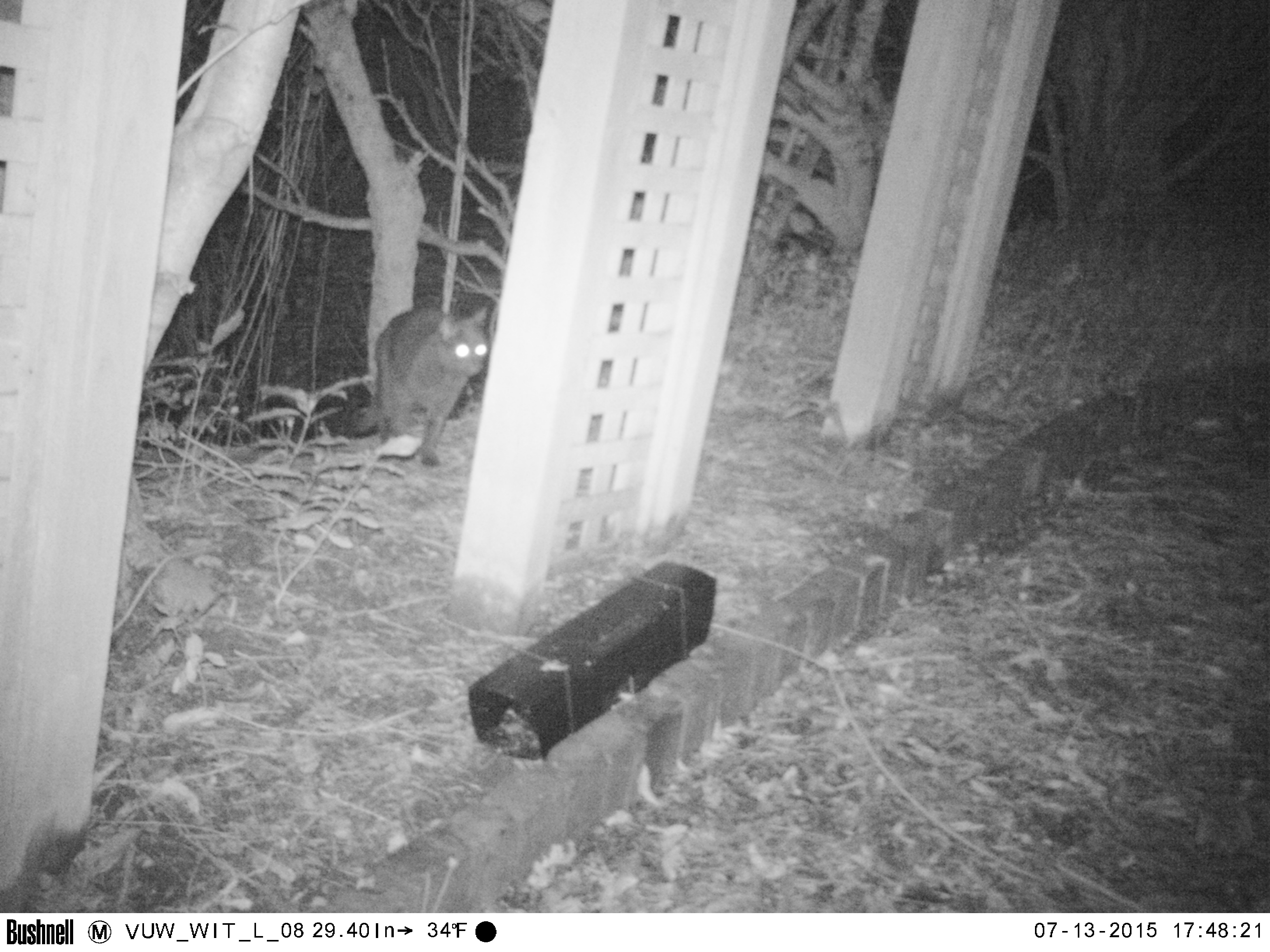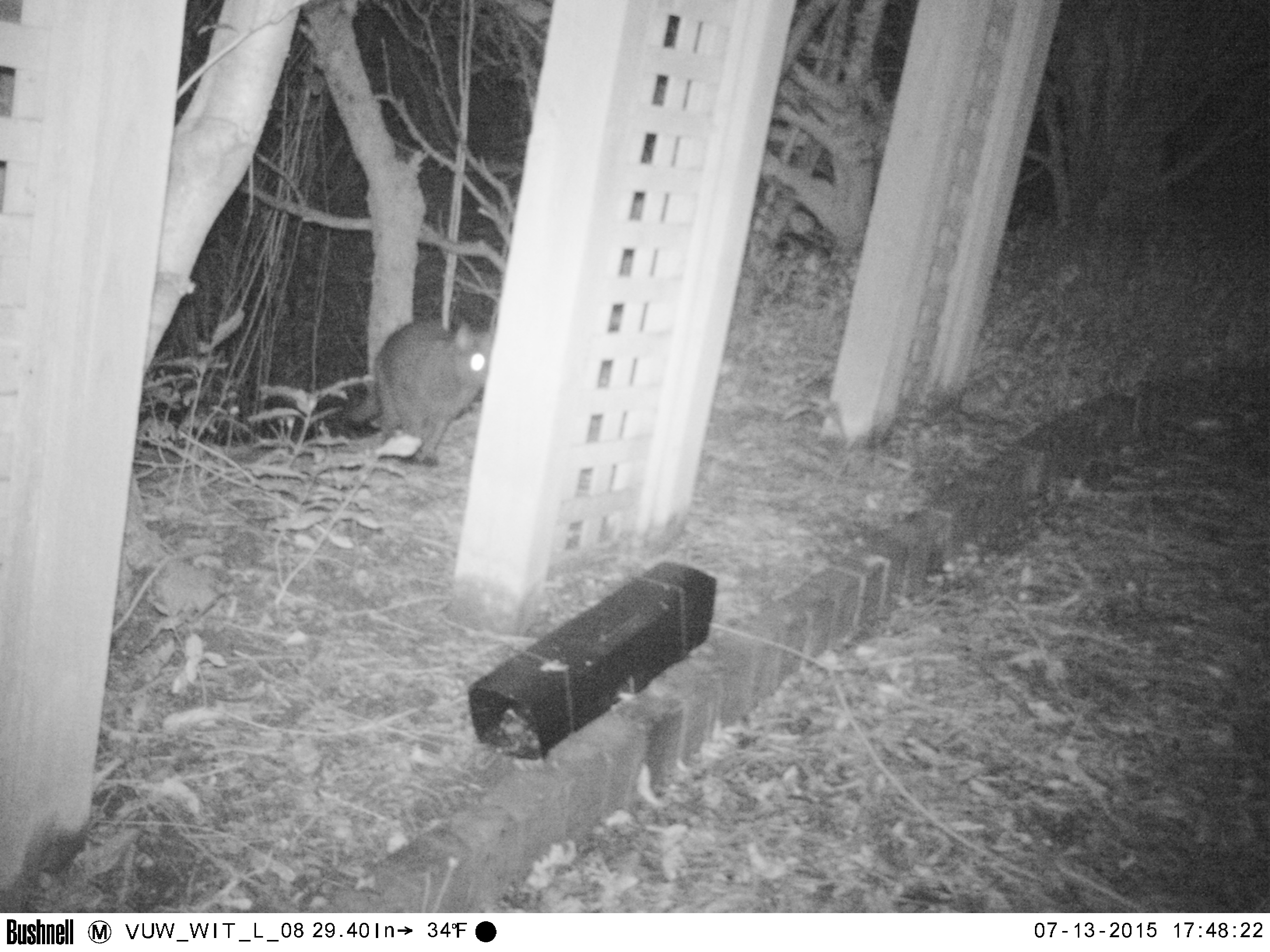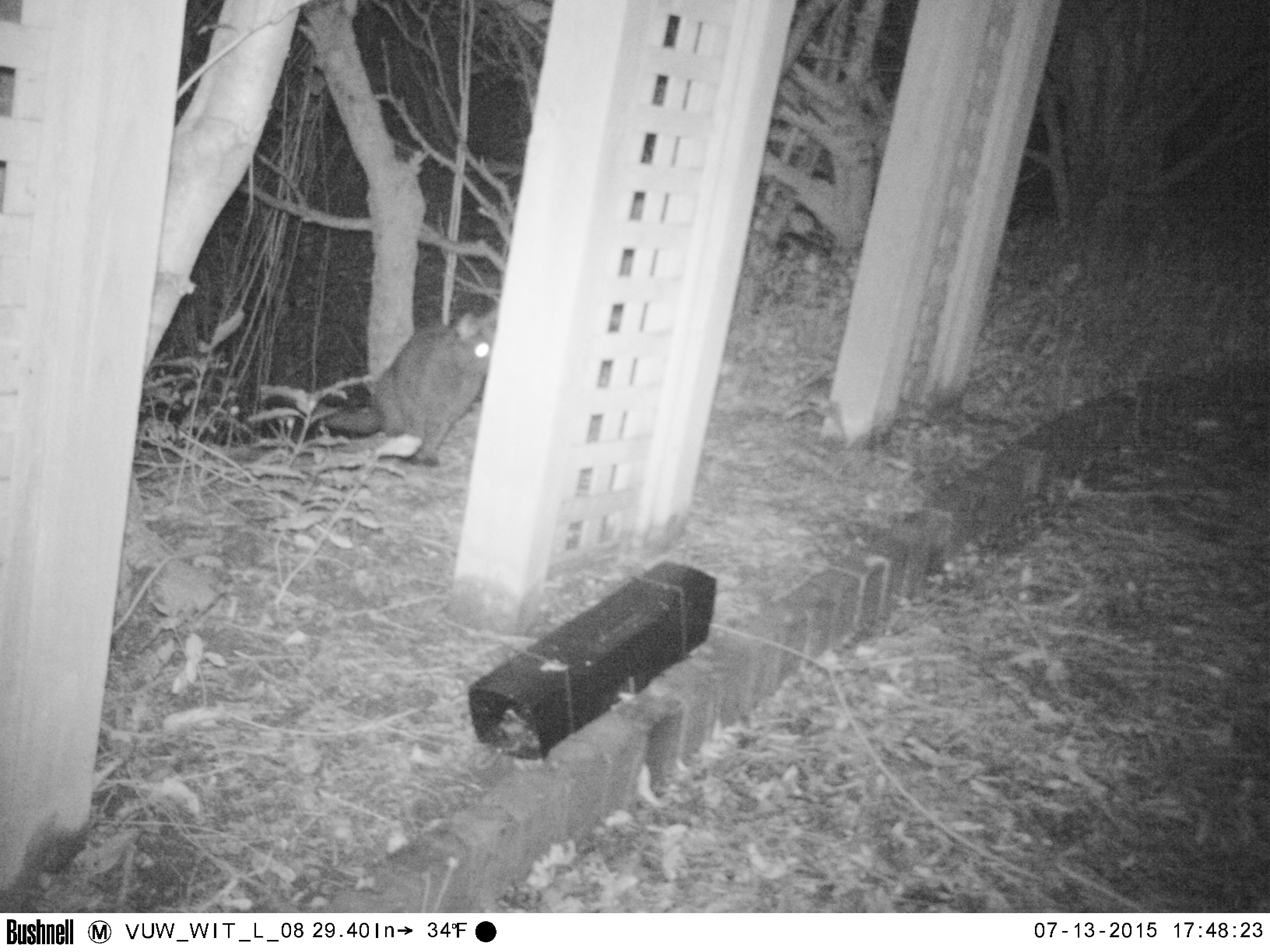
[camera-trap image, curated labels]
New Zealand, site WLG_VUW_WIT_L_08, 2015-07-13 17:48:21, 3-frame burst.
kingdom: Animalia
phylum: Chordata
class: Mammalia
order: Carnivora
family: Felidae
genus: Felis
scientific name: Felis catus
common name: domestic cat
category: cat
Cat (domestic cat) (Felis catus).